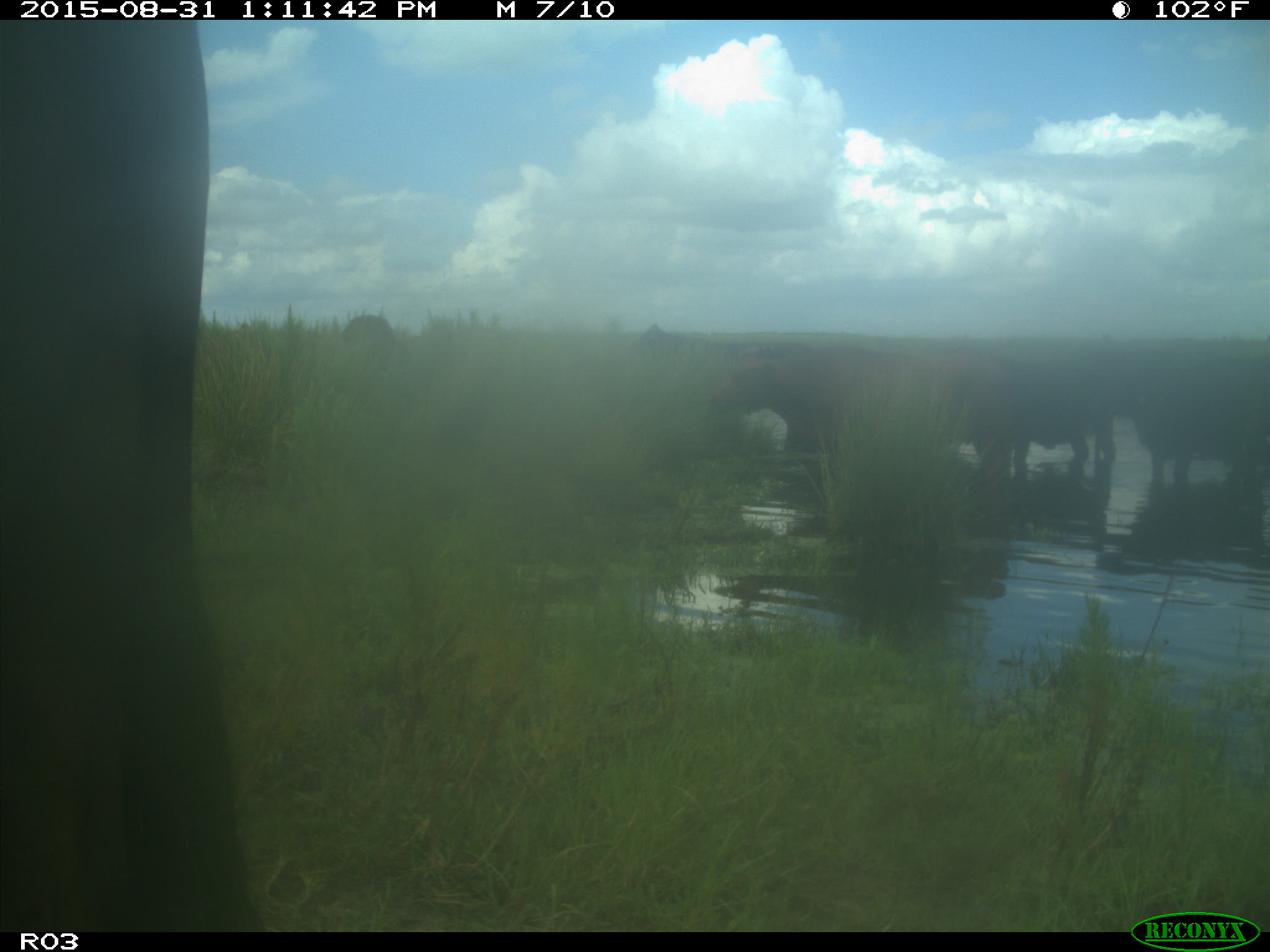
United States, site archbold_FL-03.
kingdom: Animalia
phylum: Chordata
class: Mammalia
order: Artiodactyla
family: Bovidae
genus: Bos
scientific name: Bos taurus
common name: domestic cow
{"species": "Bos taurus (domestic cow)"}